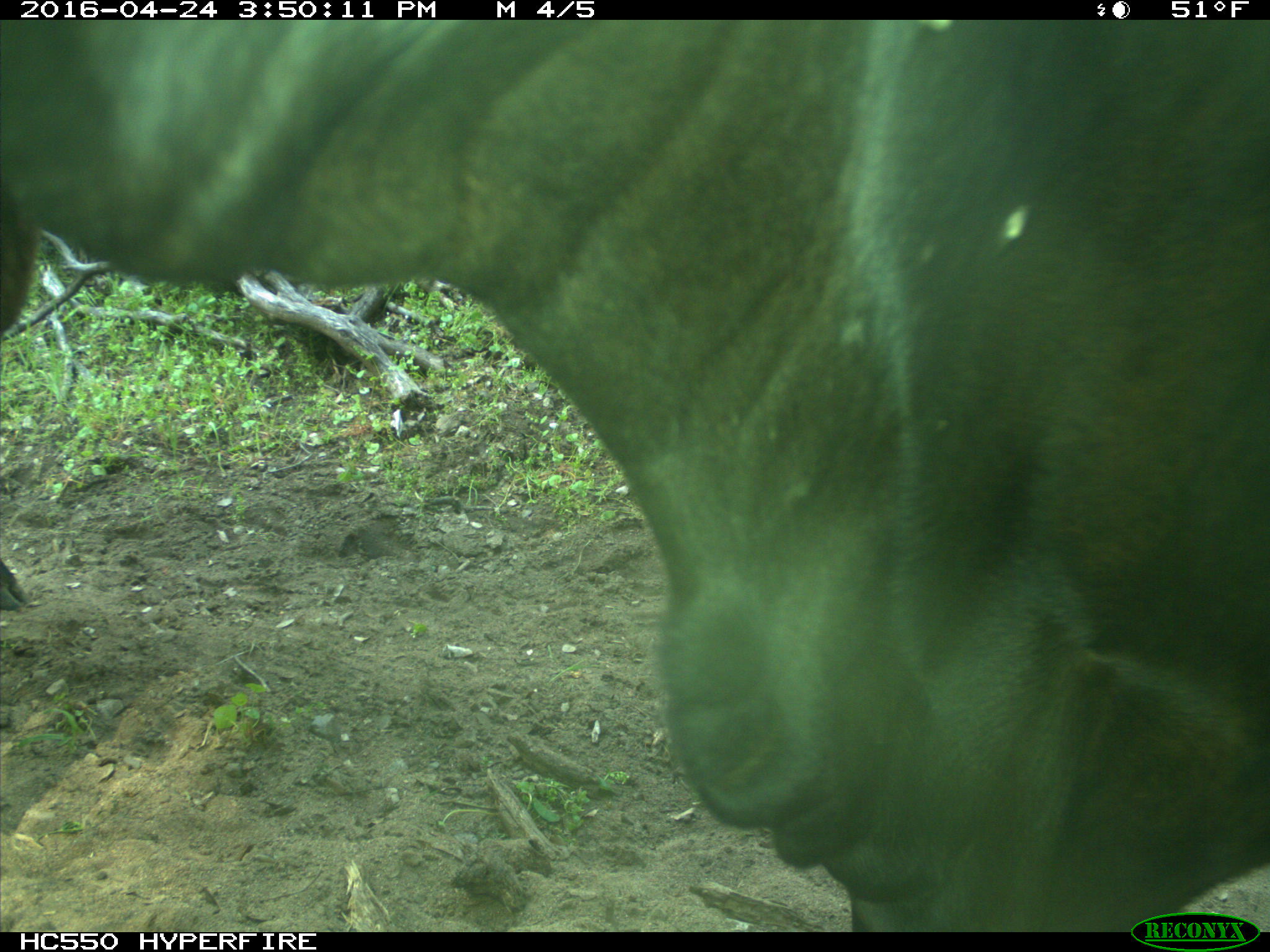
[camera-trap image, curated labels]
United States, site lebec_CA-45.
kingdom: Animalia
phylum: Chordata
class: Mammalia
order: Artiodactyla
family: Bovidae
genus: Bos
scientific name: Bos taurus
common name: domestic cow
Bos taurus (domestic cow).